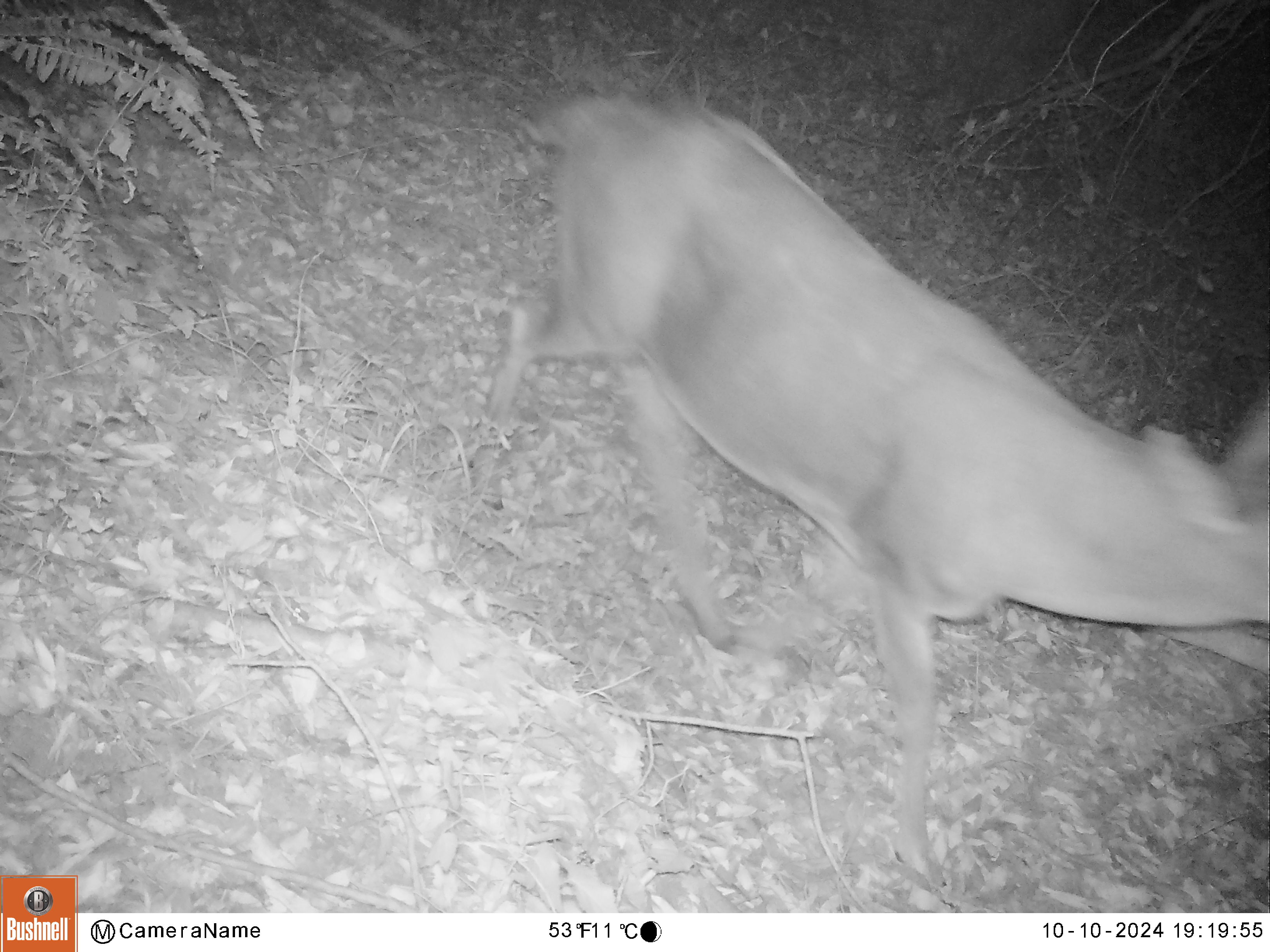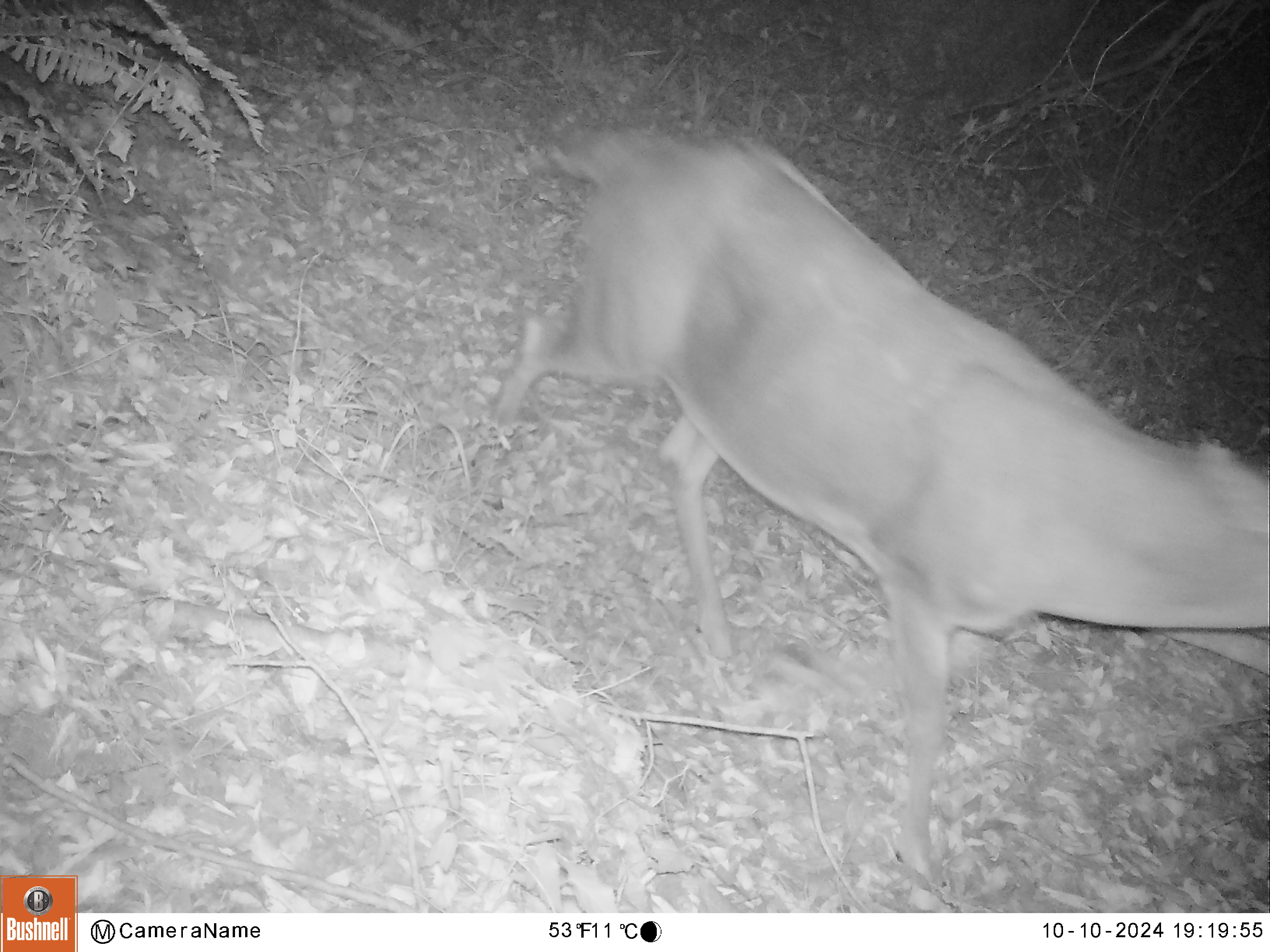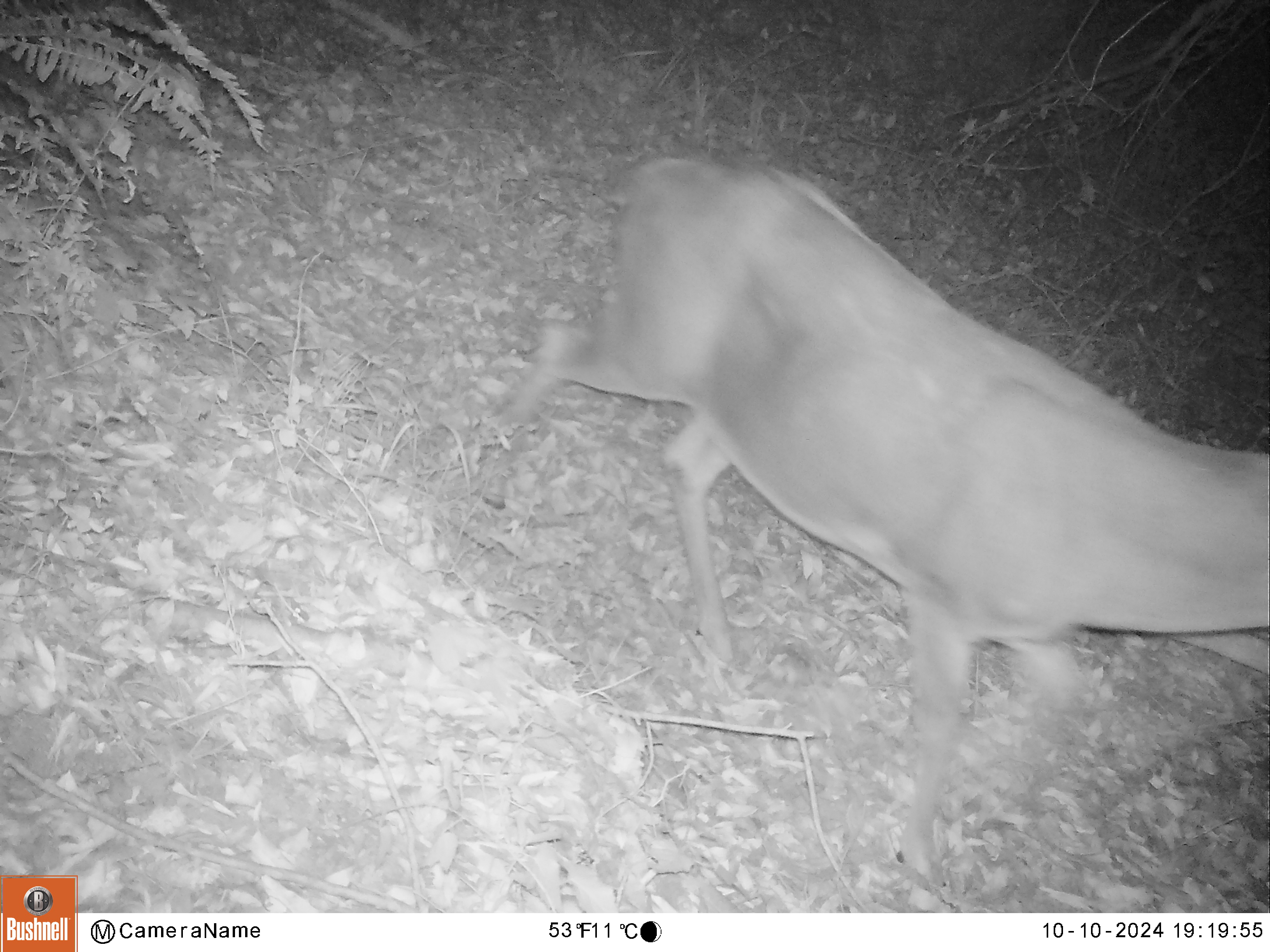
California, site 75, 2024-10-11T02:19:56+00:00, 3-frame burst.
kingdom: Animalia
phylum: Chordata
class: Mammalia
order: Artiodactyla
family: Cervidae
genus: Odocoileus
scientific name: Odocoileus hemionus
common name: mule deer